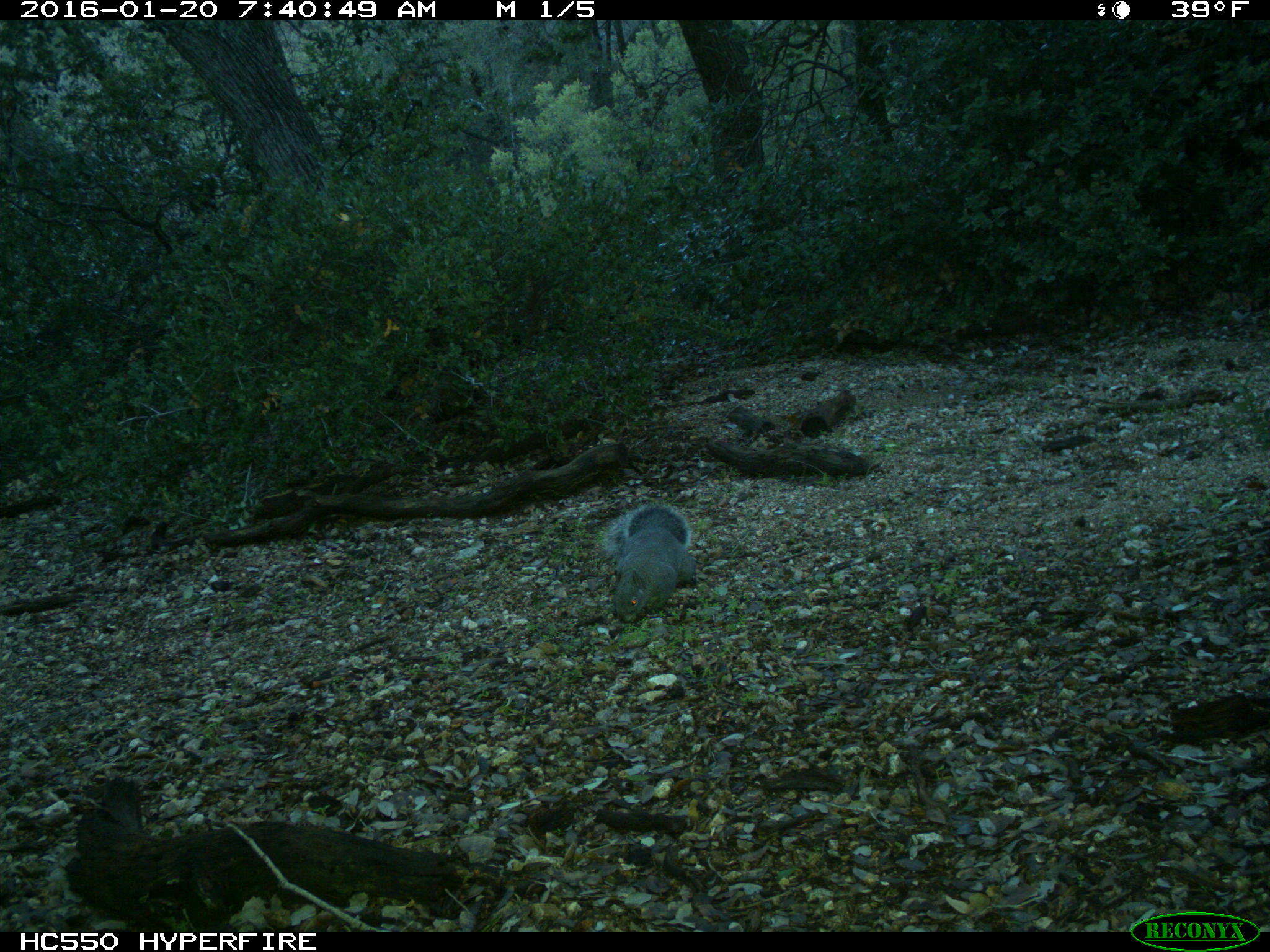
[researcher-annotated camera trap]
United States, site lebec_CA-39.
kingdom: Animalia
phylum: Chordata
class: Mammalia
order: Rodentia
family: Sciuridae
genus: Sciurus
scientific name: Sciurus carolinensis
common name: eastern gray squirrel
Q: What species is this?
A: Sciurus carolinensis (eastern gray squirrel).